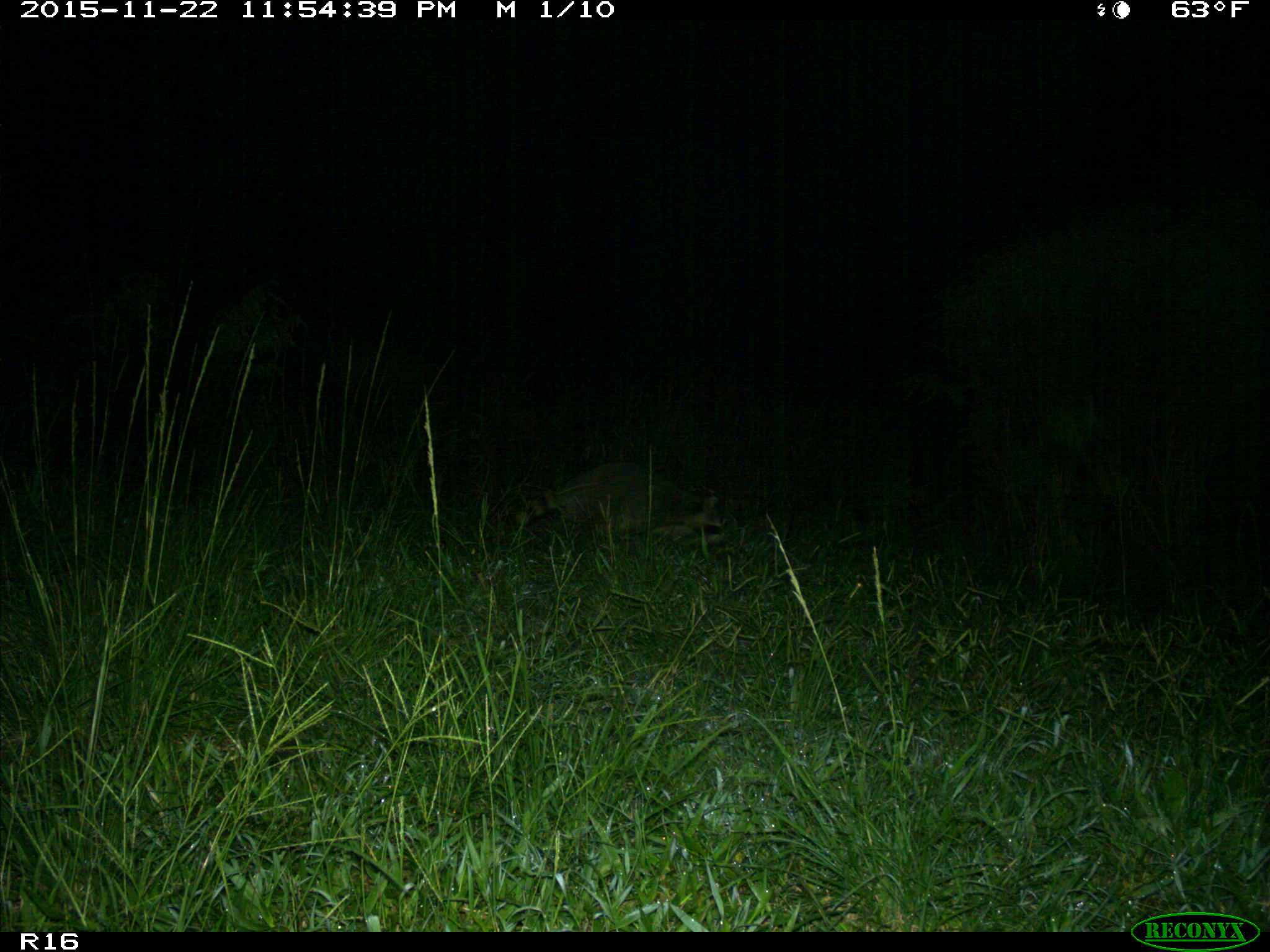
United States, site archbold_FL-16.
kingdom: Animalia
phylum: Chordata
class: Mammalia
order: Carnivora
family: Procyonidae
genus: Procyon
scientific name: Procyon lotor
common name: common raccoon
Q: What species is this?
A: Procyon lotor (common raccoon).